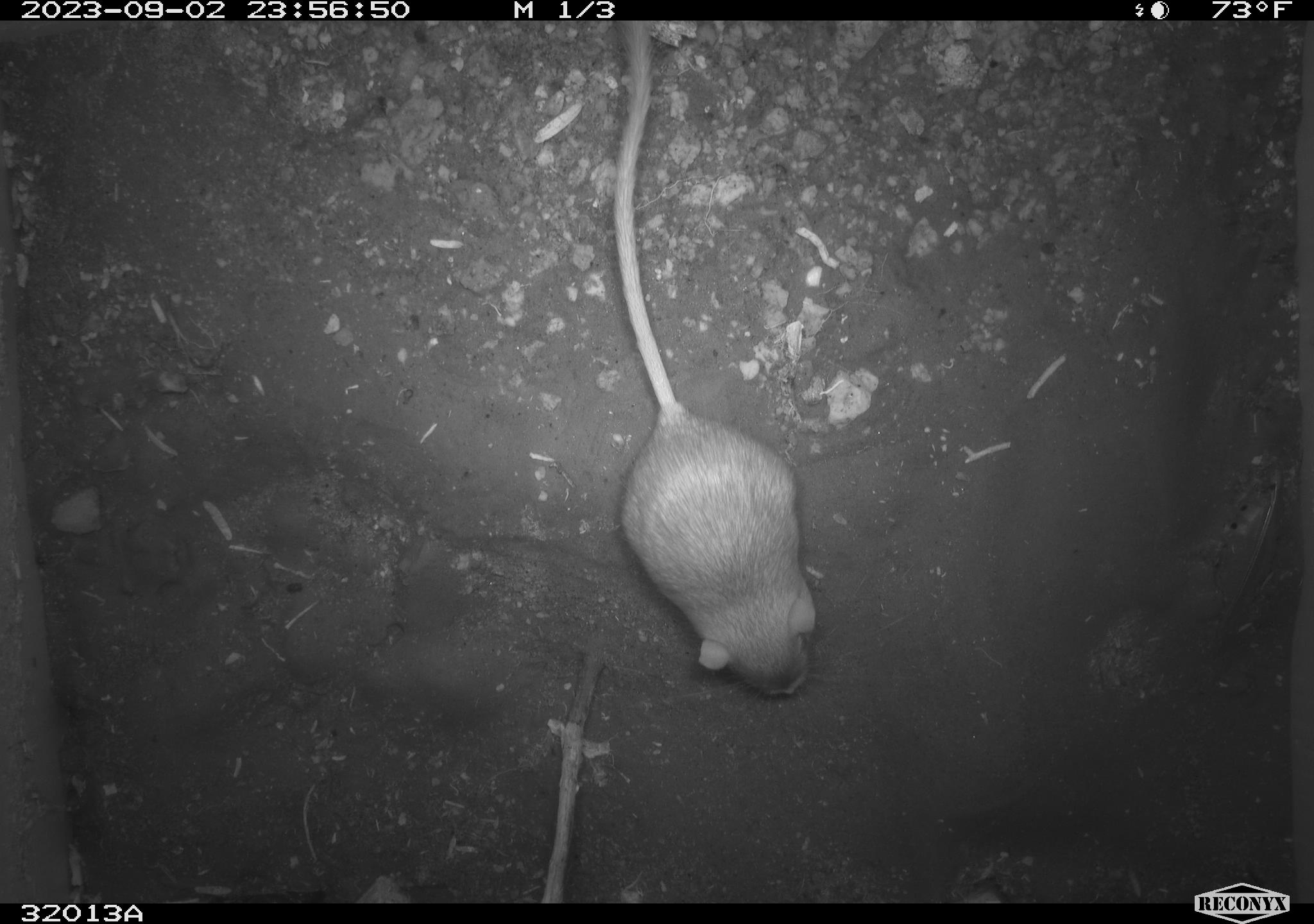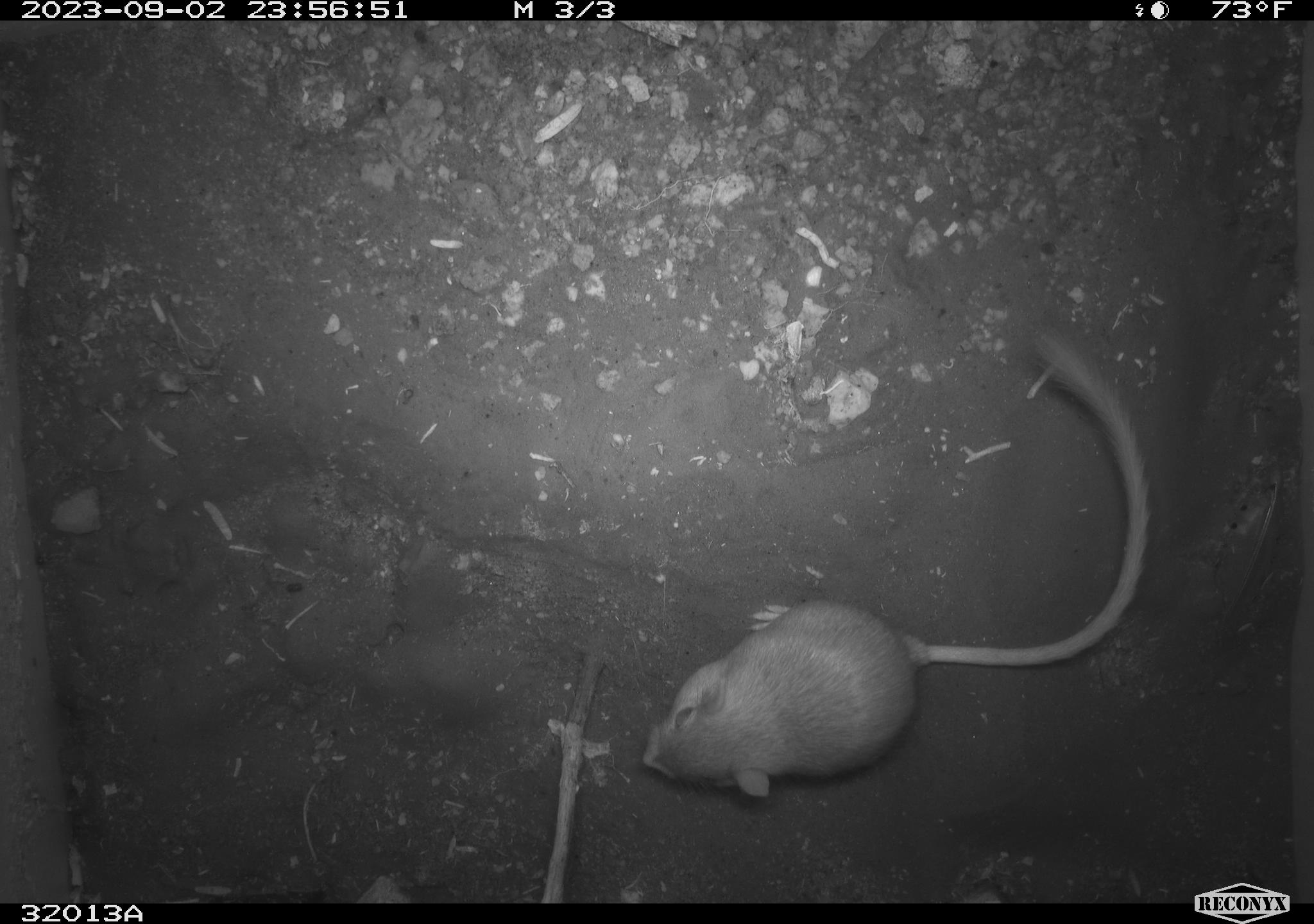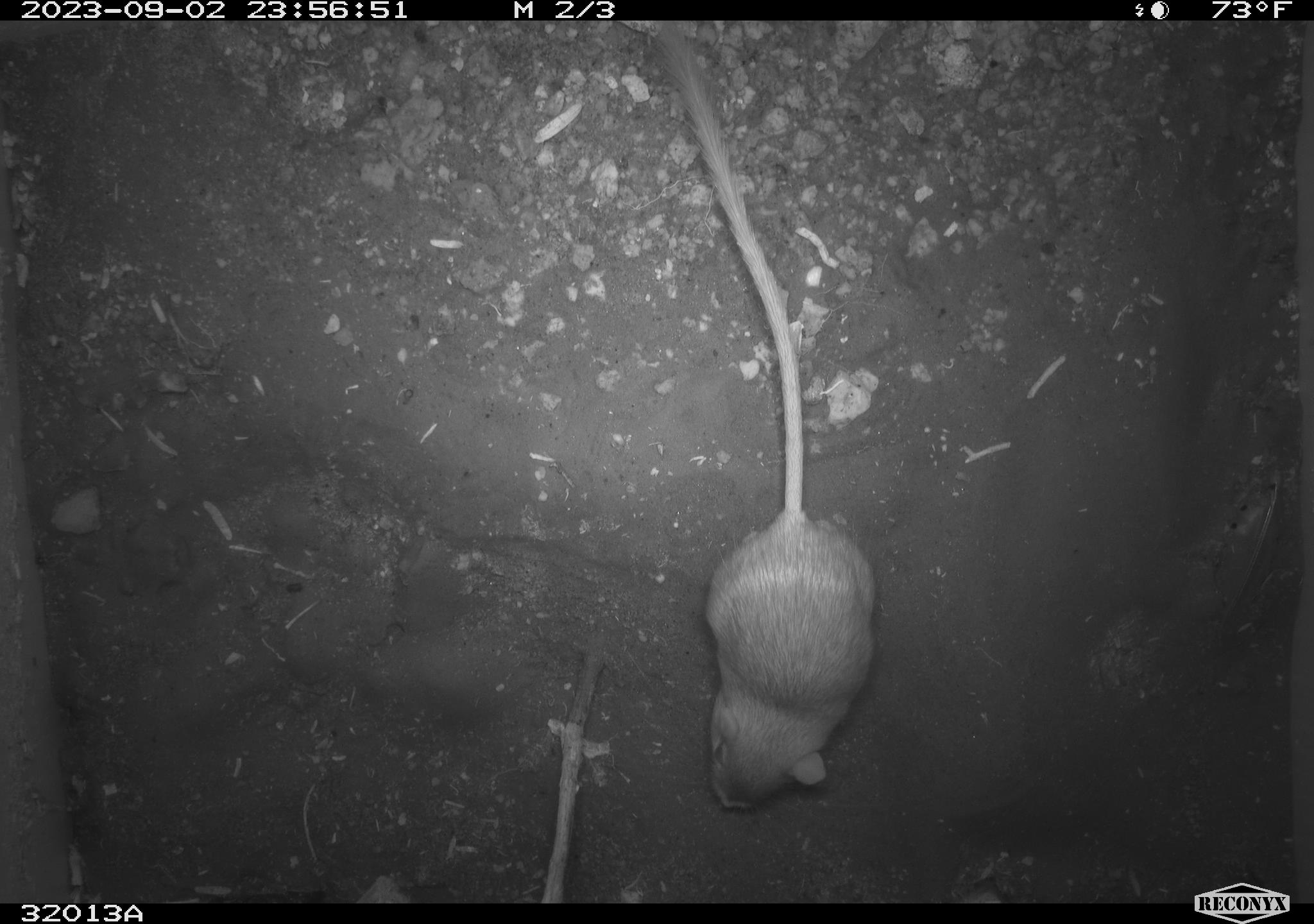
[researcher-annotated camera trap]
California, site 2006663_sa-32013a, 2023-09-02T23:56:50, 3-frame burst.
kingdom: Animalia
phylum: Chordata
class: Mammalia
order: Rodentia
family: Heteromyidae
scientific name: Heteromyidae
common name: kangaroo rats and pocket mice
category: heteromyidae family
Heteromyidae family (kangaroo rats and pocket mice) (Heteromyidae).